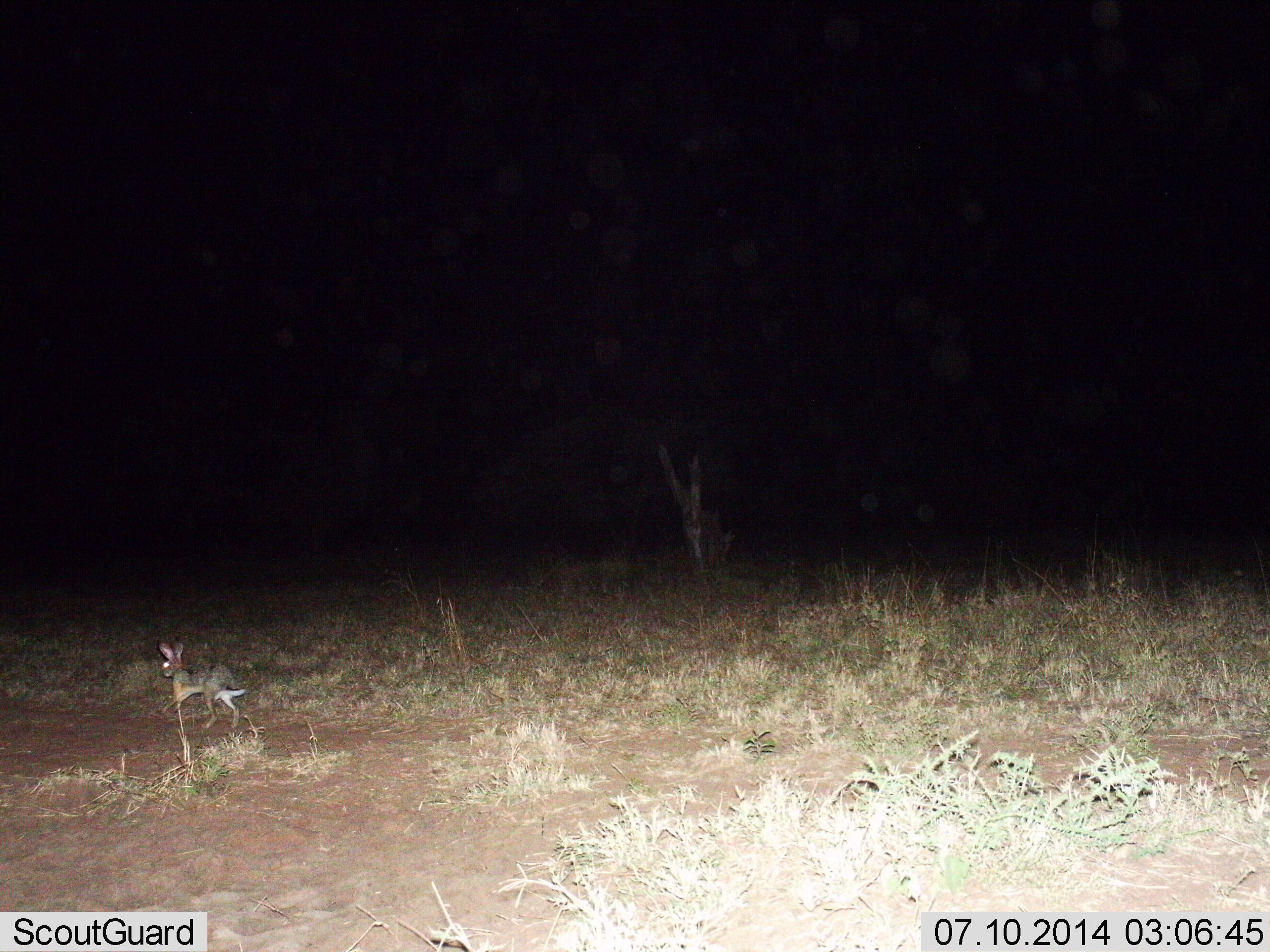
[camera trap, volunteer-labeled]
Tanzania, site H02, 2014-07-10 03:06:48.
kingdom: Animalia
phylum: Chordata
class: Mammalia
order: Lagomorpha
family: Leporidae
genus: Lepus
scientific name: Lepus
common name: hare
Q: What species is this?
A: Hare (Lepus).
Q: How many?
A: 1.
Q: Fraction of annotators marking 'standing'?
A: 0%.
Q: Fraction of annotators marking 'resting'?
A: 0%.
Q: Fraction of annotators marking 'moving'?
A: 100%.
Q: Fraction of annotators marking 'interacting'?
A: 0%.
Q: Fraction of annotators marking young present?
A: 0%.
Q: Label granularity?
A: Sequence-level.